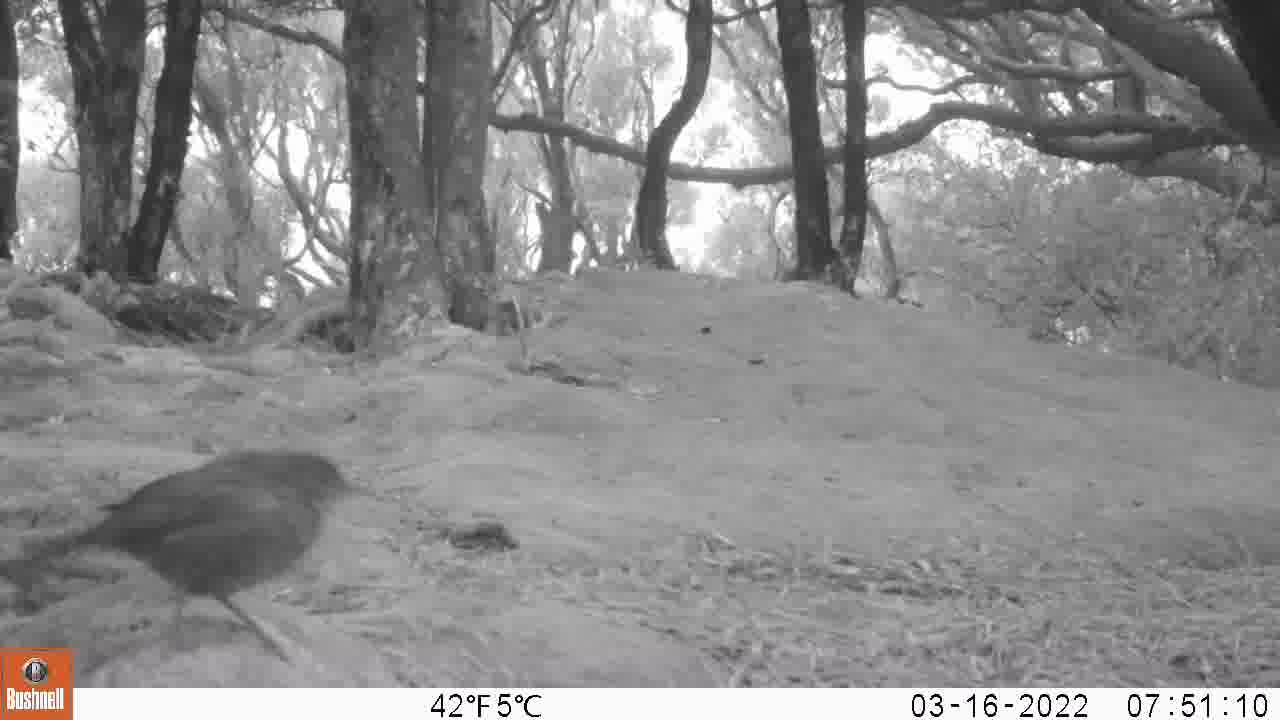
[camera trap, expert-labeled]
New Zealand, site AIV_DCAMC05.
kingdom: Animalia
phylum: Chordata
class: Aves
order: Passeriformes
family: Turdidae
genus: Turdus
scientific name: Turdus merula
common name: eurasian blackbird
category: blackbird